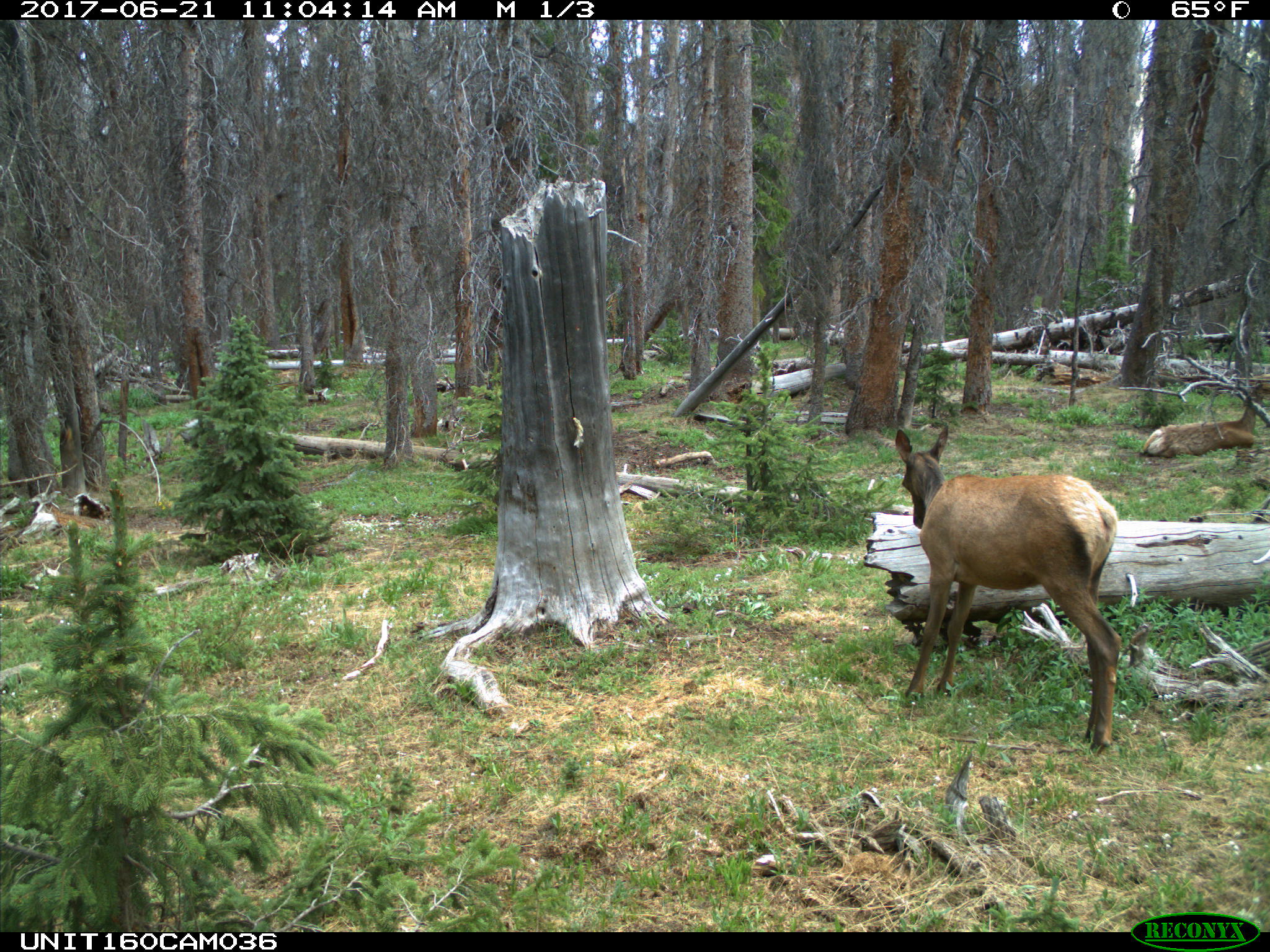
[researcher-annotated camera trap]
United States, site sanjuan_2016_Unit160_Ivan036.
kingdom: Animalia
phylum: Chordata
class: Mammalia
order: Artiodactyla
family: Cervidae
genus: Cervus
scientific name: Cervus elaphus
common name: red deer